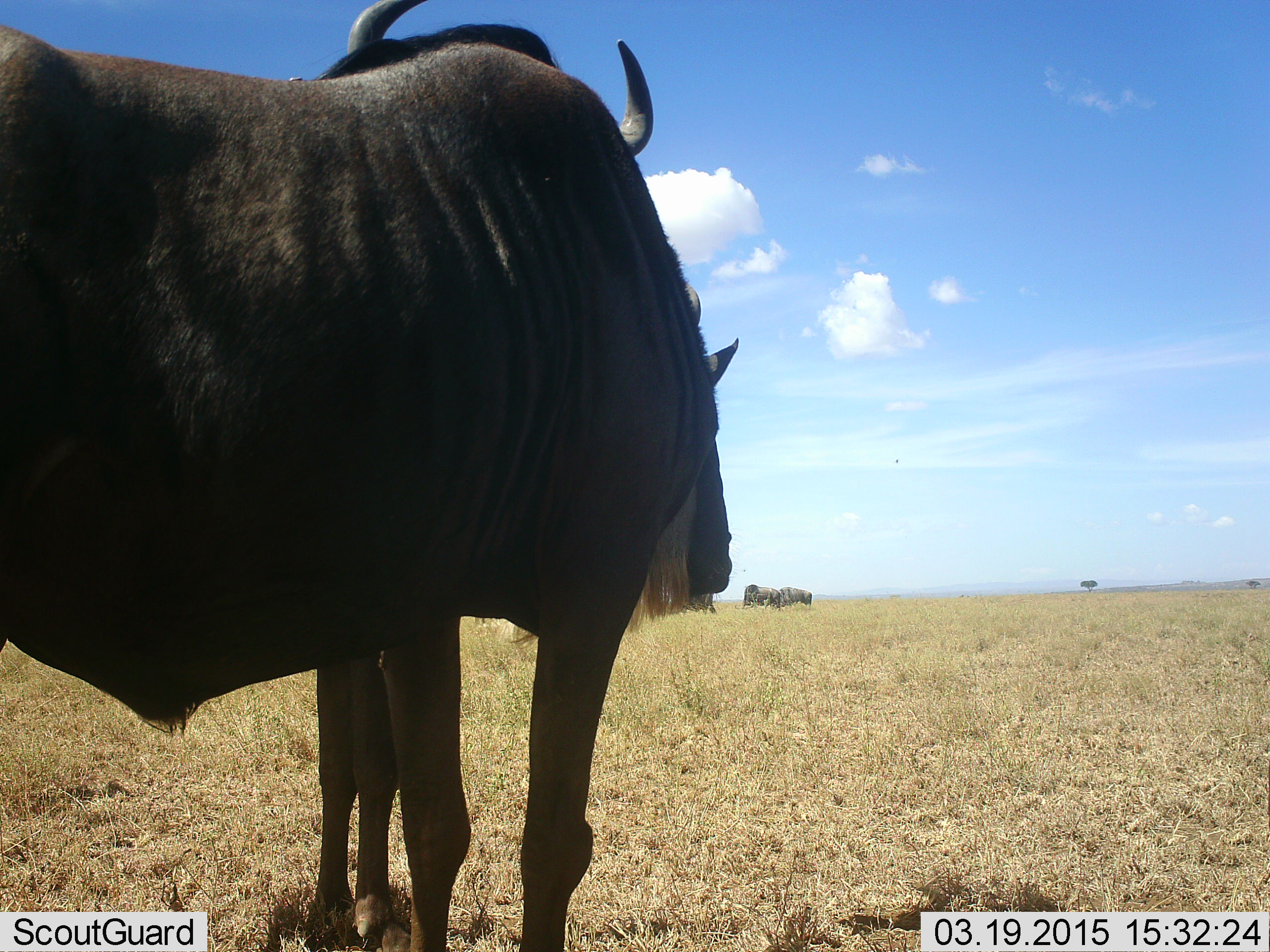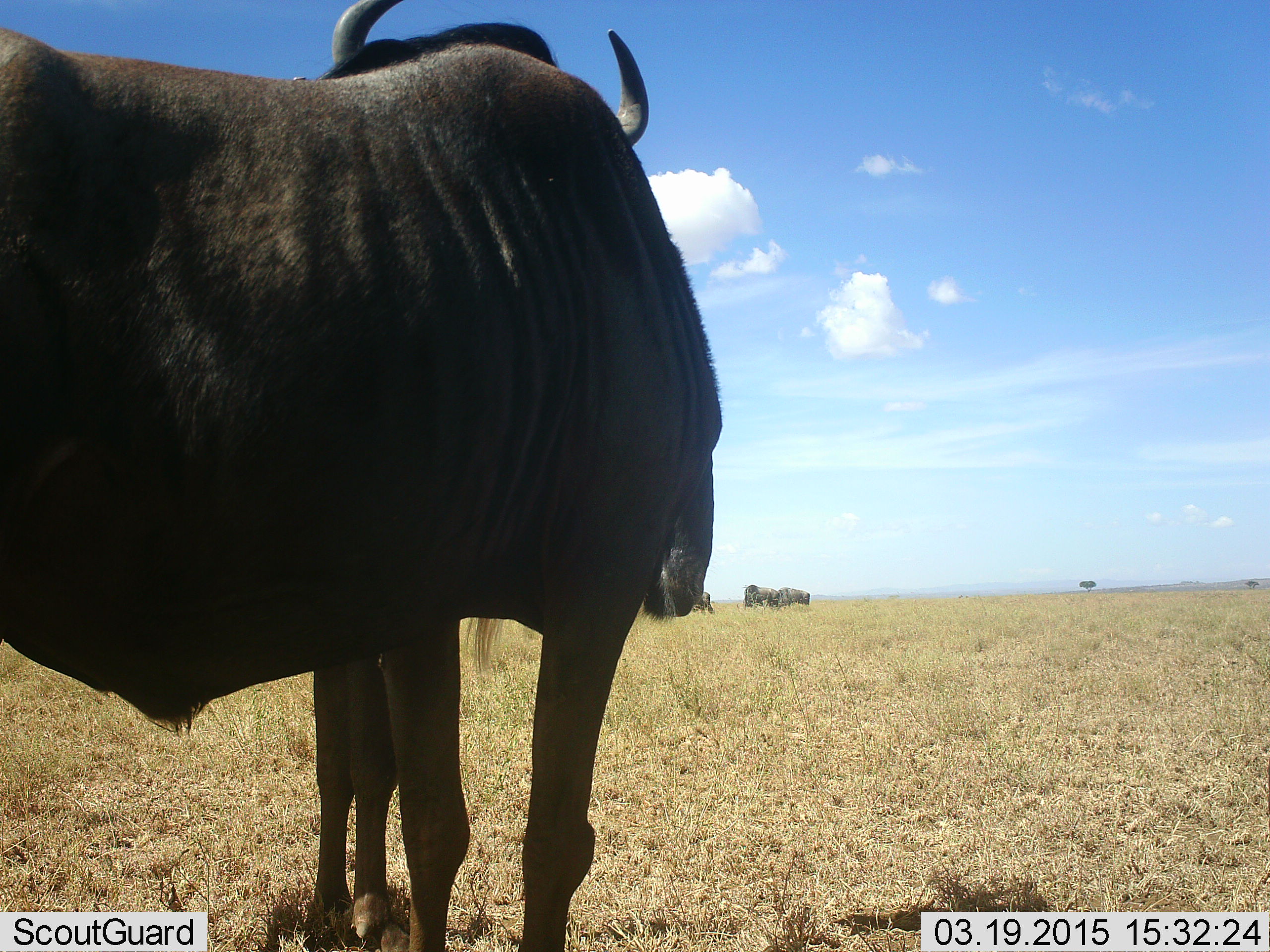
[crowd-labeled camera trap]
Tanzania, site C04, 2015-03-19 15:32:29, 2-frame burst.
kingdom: Animalia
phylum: Chordata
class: Mammalia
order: Artiodactyla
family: Bovidae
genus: Connochaetes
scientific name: Connochaetes taurinus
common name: blue wildebeest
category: wildebeest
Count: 4.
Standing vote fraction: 100%.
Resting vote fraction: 0%.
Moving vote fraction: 0%.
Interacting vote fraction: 0%.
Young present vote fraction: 0%.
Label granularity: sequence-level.